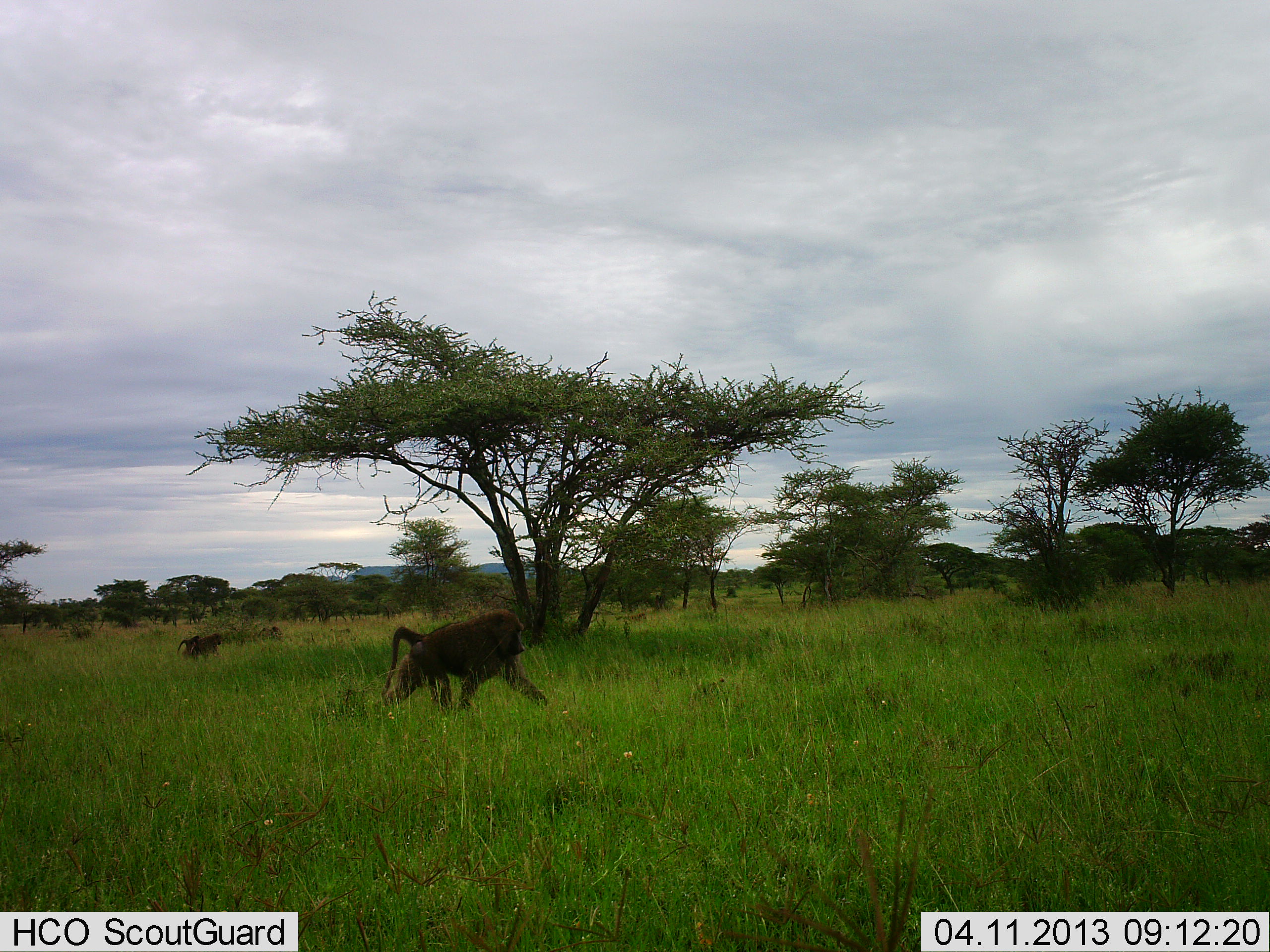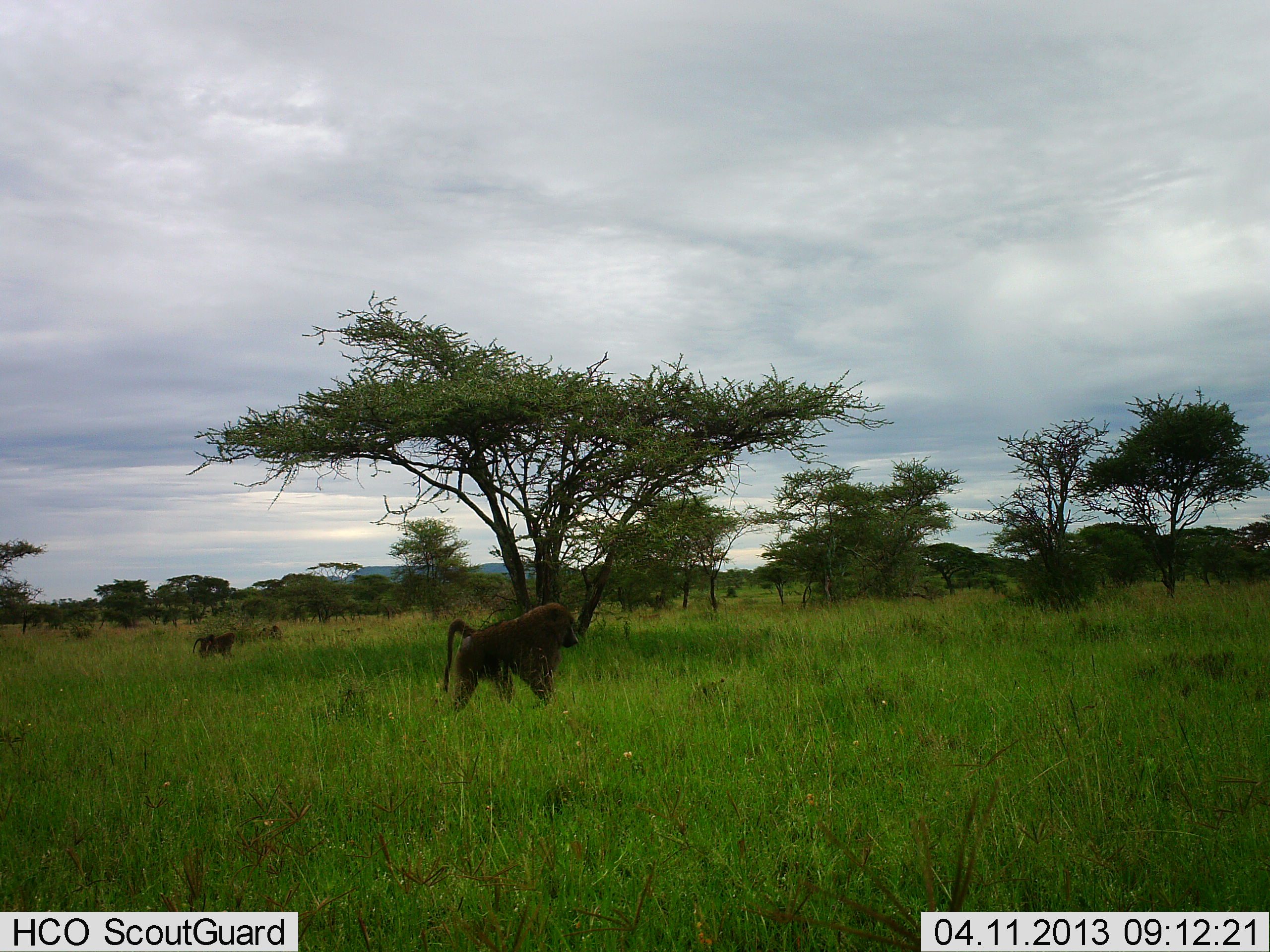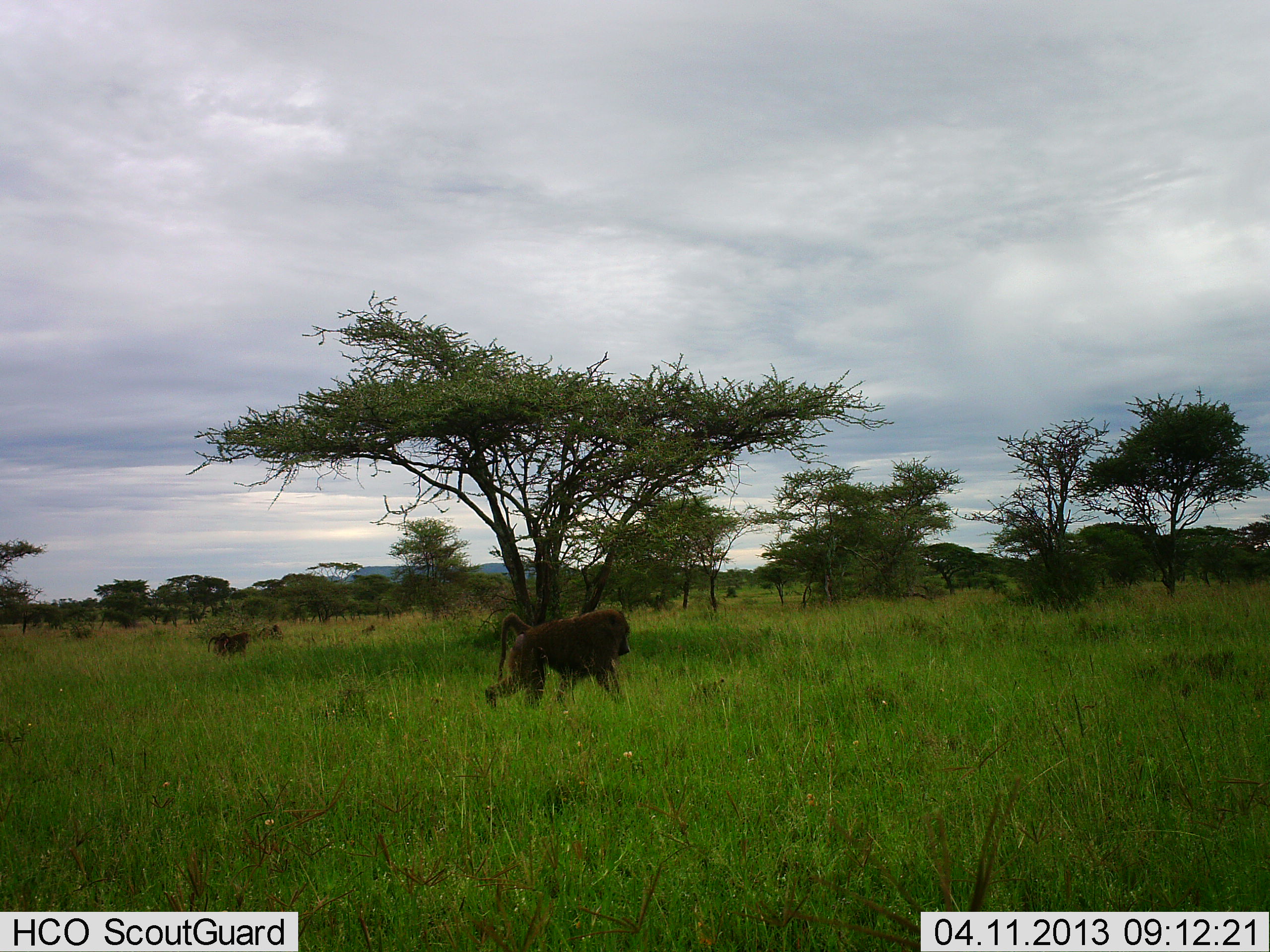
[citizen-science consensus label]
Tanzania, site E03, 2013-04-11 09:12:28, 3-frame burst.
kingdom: Animalia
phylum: Chordata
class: Mammalia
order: Primates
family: Cercopithecidae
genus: Papio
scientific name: Papio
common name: baboon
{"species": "baboon (Papio)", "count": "4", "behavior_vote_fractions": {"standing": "10%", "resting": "0%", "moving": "100%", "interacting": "0%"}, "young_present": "0%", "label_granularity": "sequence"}